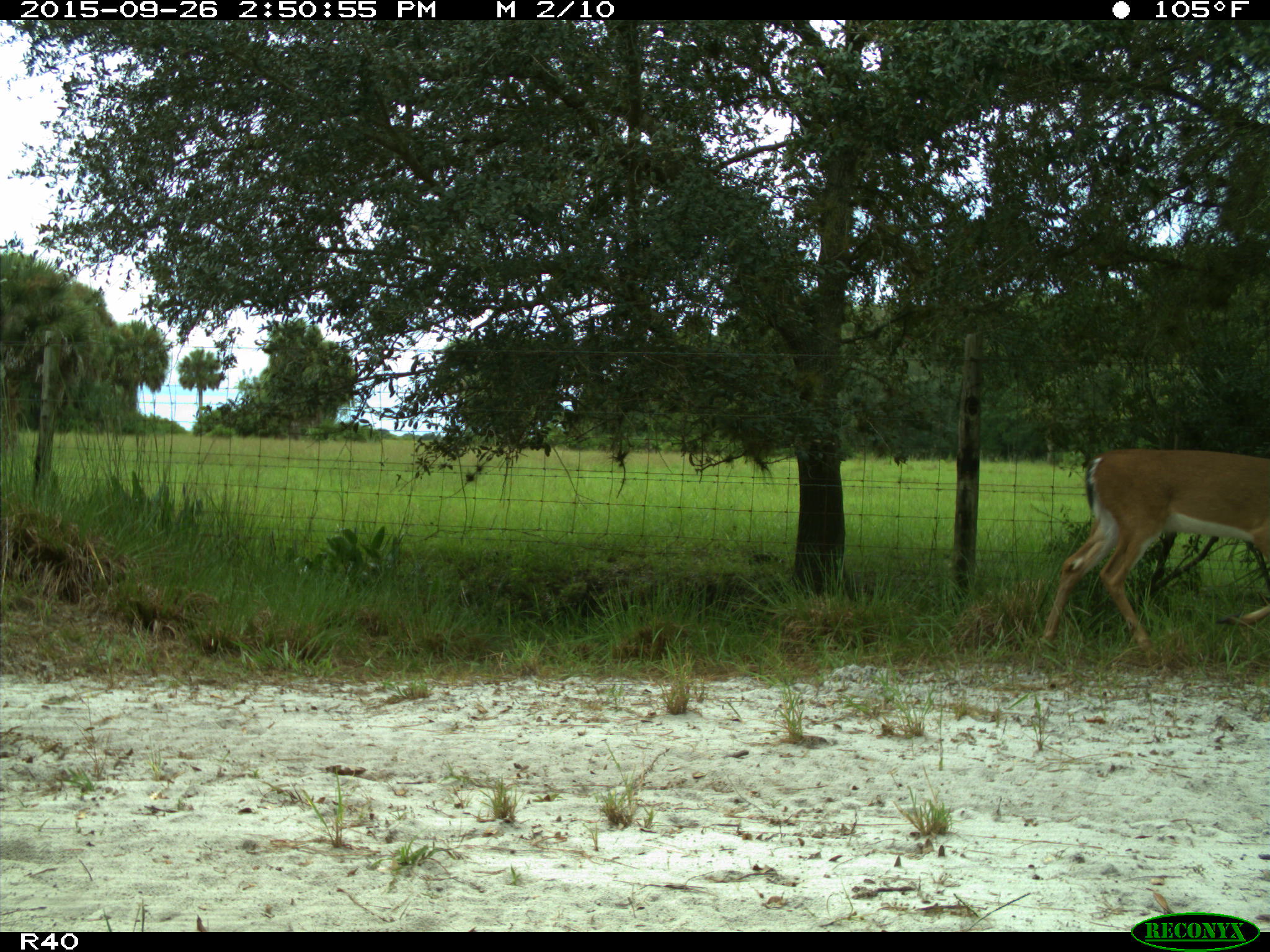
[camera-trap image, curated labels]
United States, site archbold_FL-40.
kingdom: Animalia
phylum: Chordata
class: Mammalia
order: Artiodactyla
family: Cervidae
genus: Odocoileus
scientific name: Odocoileus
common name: deer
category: unidentified deer